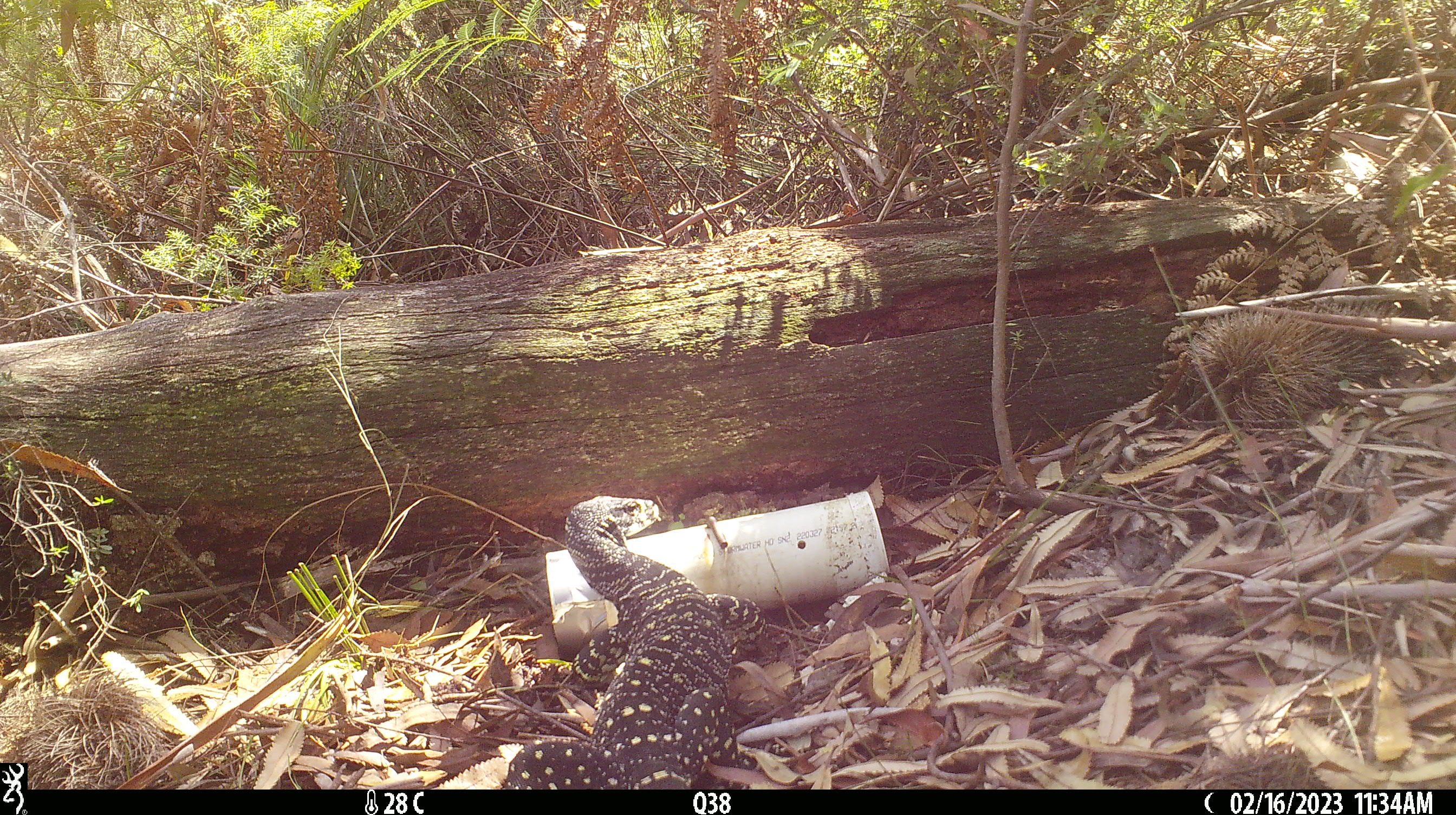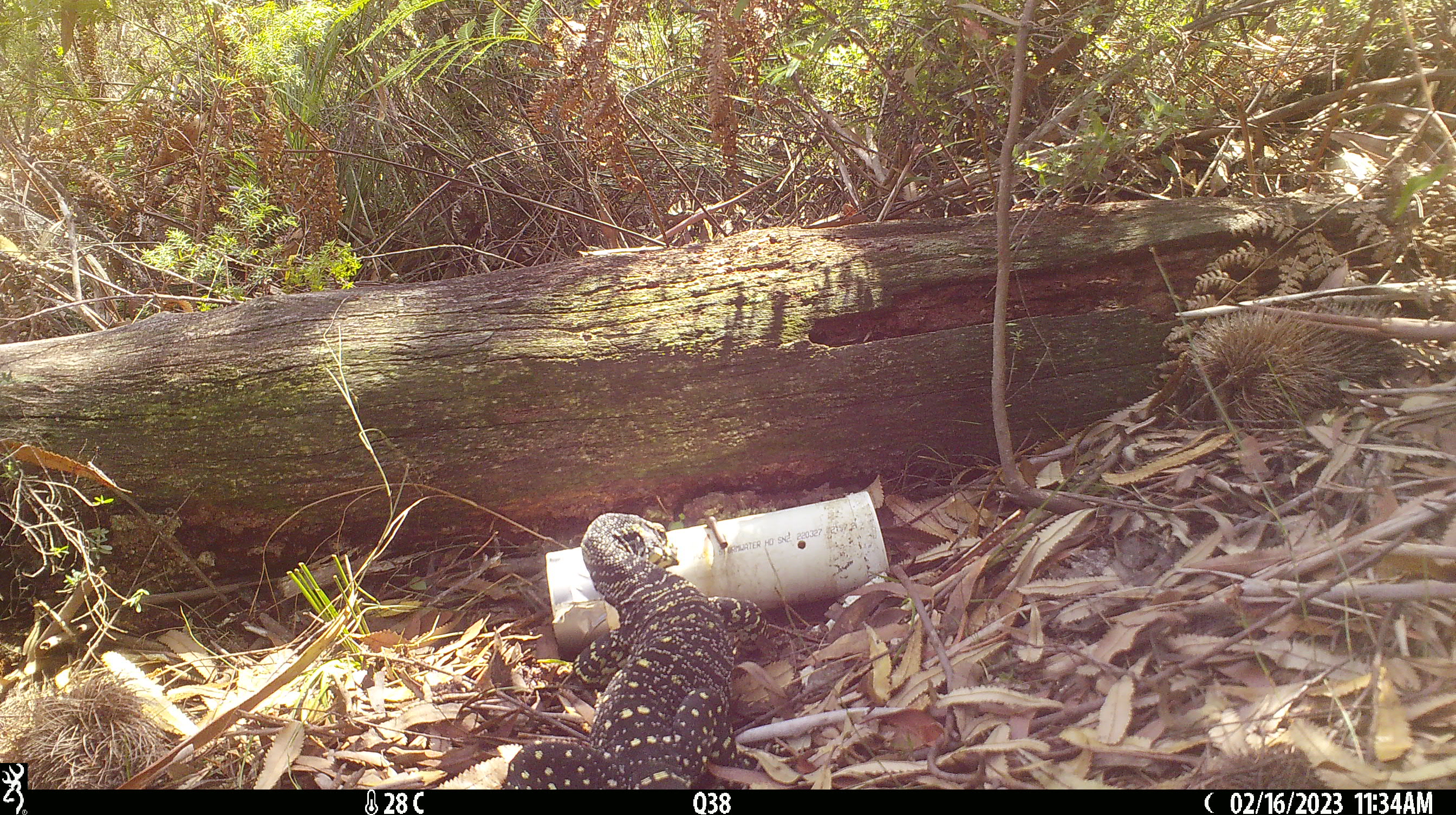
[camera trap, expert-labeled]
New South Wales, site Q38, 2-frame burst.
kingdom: Animalia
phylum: Chordata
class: Reptilia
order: Squamata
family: Varanidae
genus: Varanus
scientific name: Varanus varius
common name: lace monitor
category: goanna